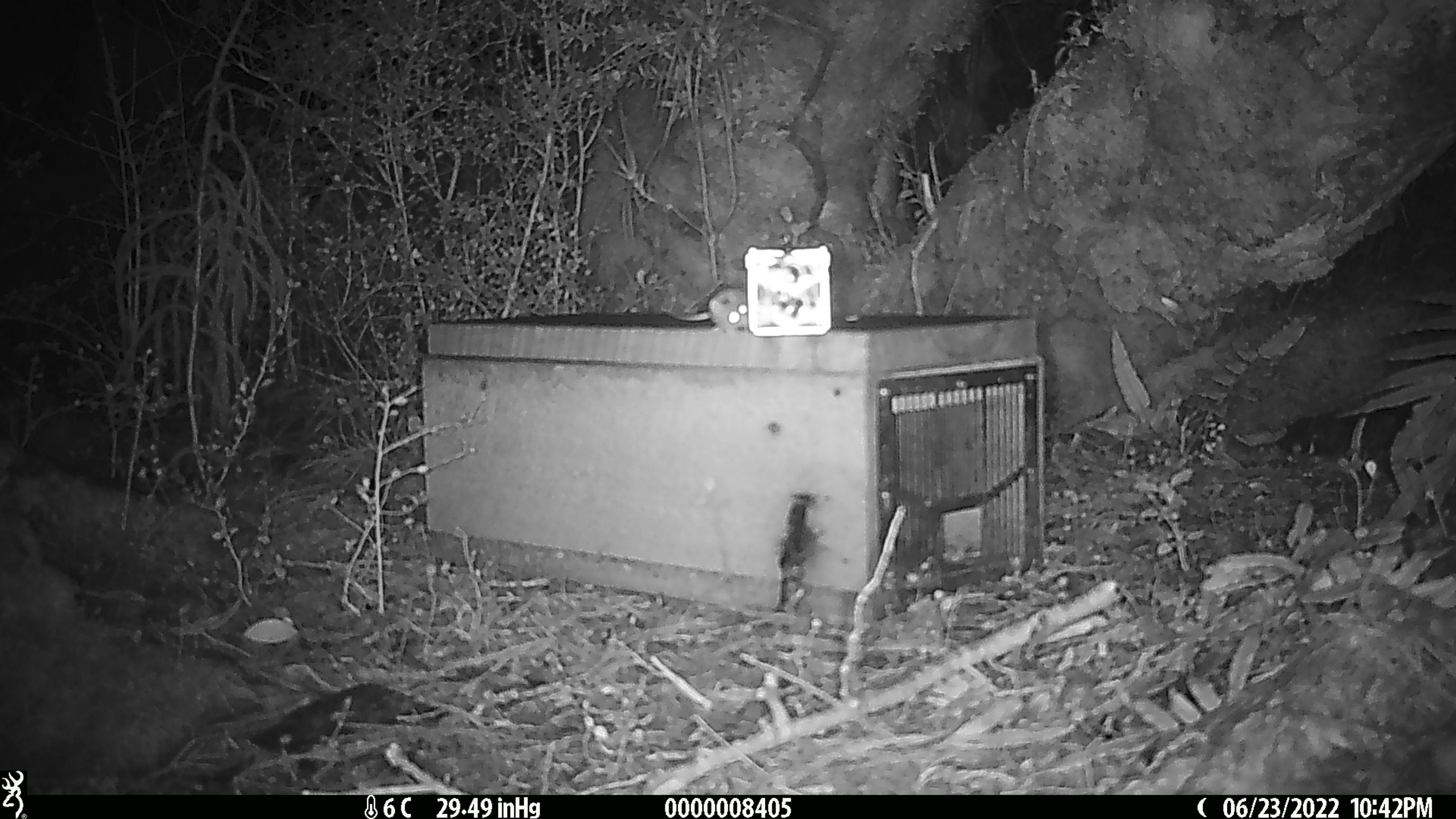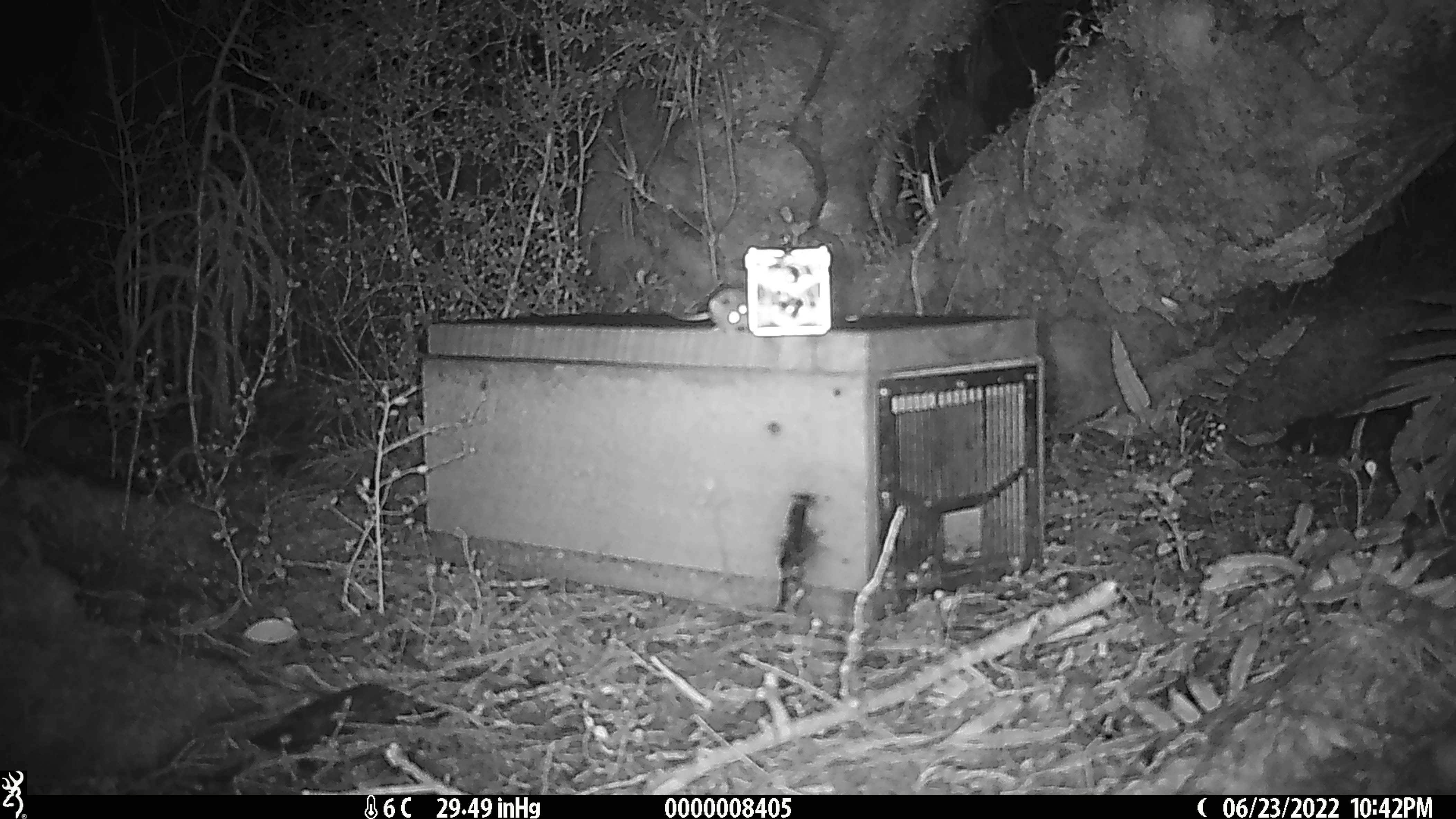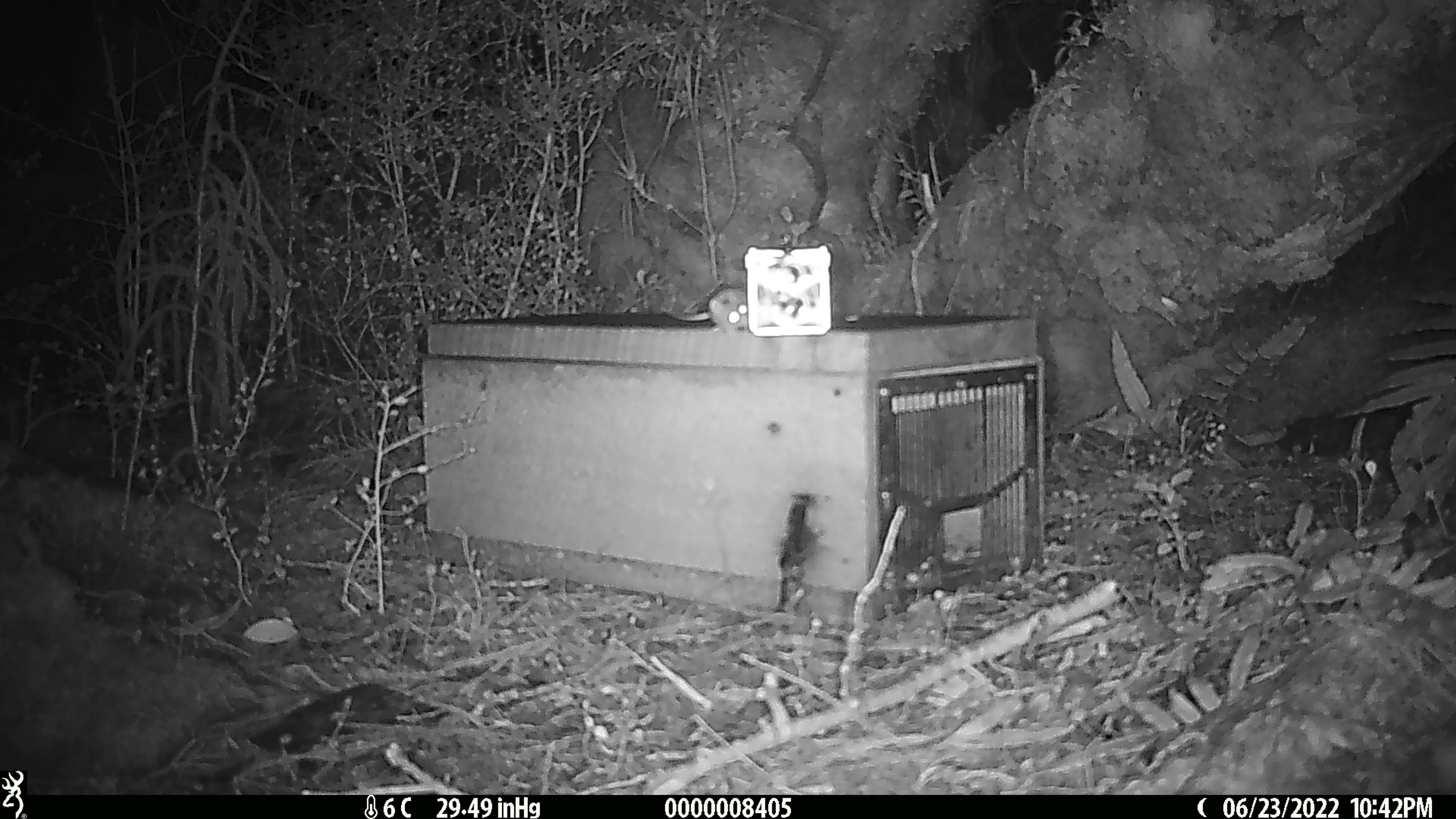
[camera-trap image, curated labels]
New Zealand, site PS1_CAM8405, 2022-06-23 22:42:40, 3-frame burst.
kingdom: Animalia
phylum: Chordata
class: Mammalia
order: Rodentia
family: Muridae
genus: Mus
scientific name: Mus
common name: mouse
Mouse (Mus).